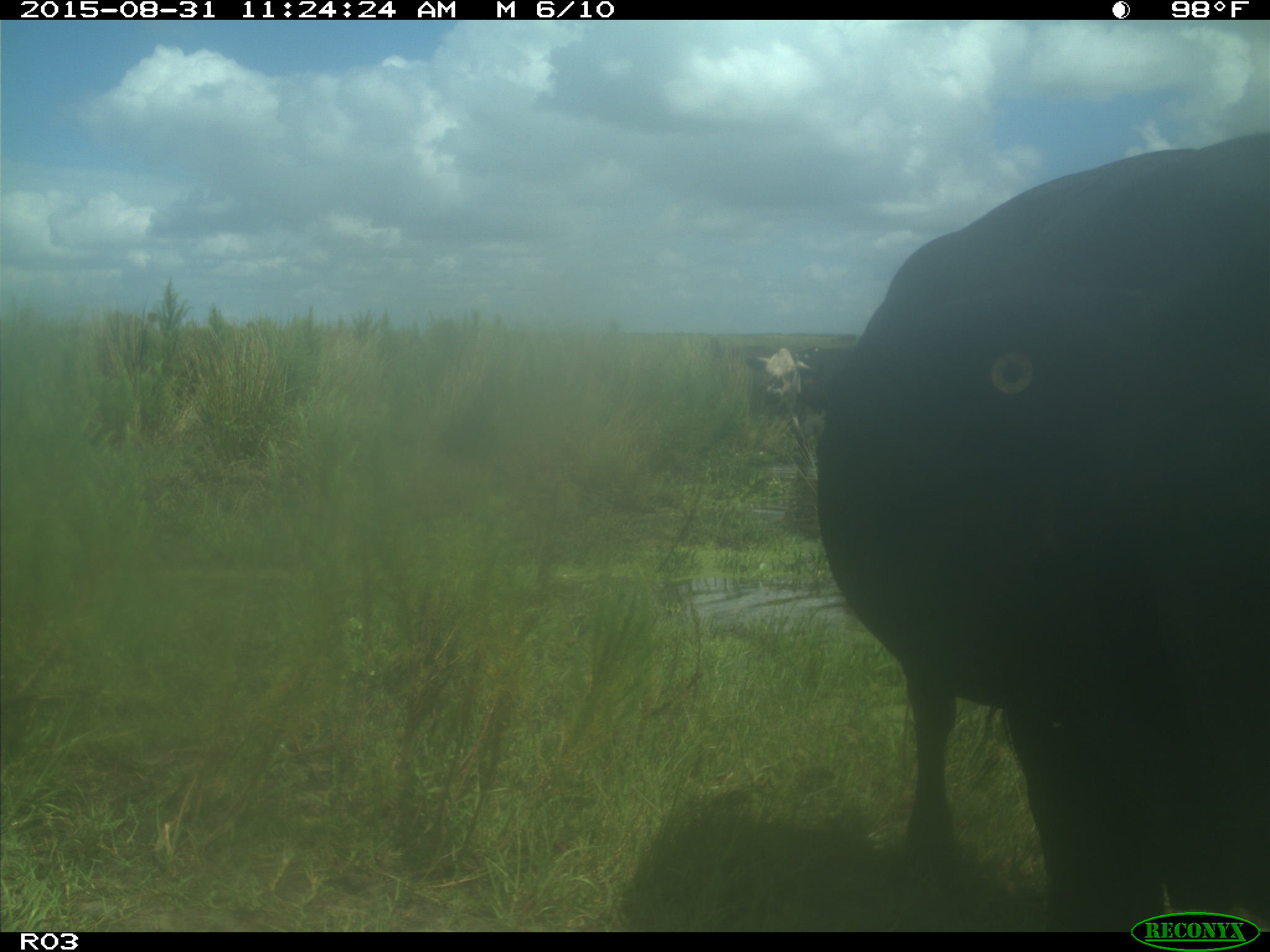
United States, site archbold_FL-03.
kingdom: Animalia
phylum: Chordata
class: Mammalia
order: Artiodactyla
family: Bovidae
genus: Bos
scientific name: Bos taurus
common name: domestic cow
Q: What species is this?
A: Bos taurus (domestic cow).